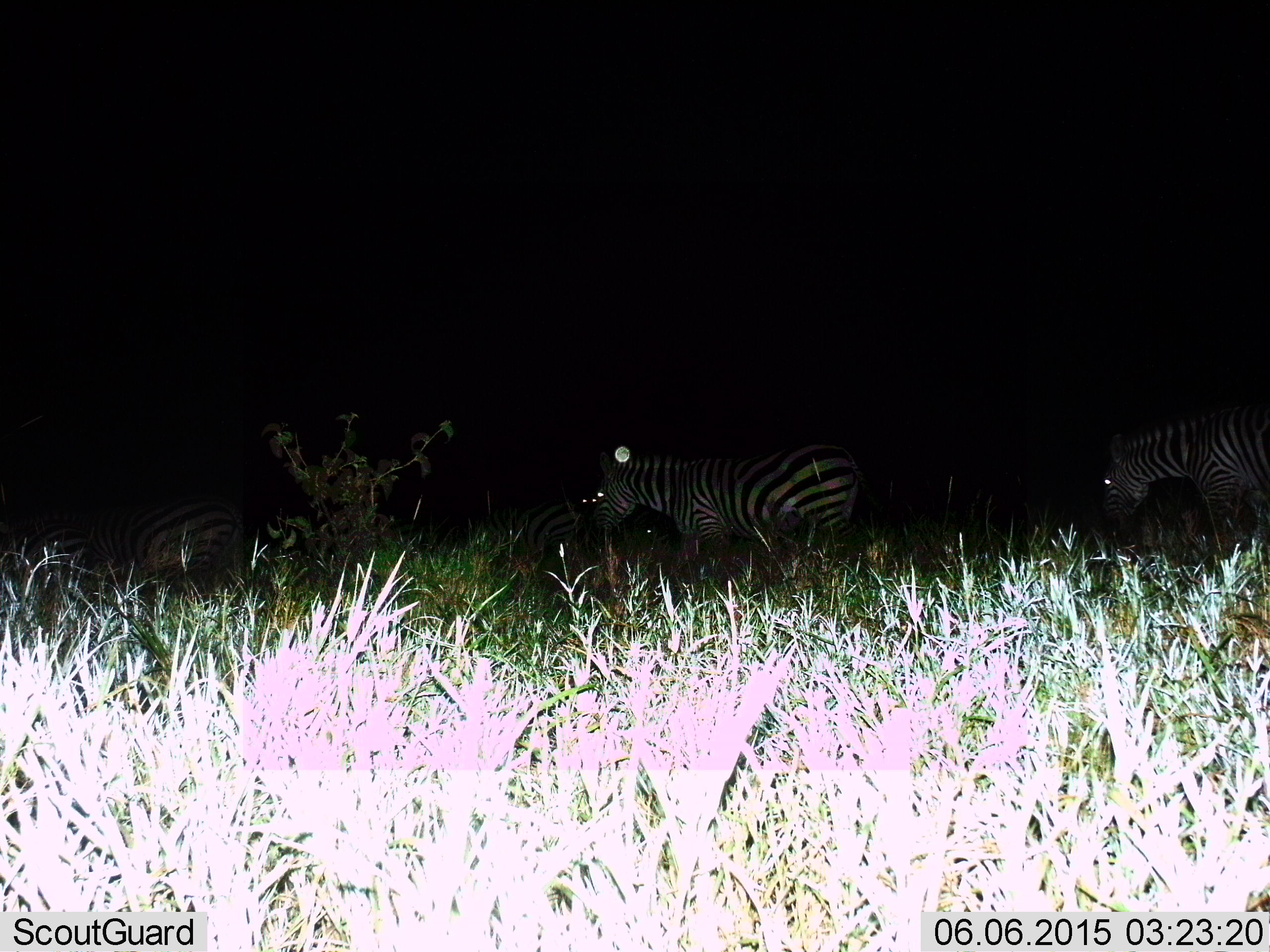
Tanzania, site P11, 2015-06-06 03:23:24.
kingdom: Animalia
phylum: Chordata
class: Mammalia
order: Perissodactyla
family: Equidae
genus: Equus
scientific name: Equus quagga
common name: plains zebra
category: zebra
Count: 4.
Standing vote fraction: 40%.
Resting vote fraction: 0%.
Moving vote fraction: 60%.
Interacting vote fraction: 0%.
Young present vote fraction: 0%.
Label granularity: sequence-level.